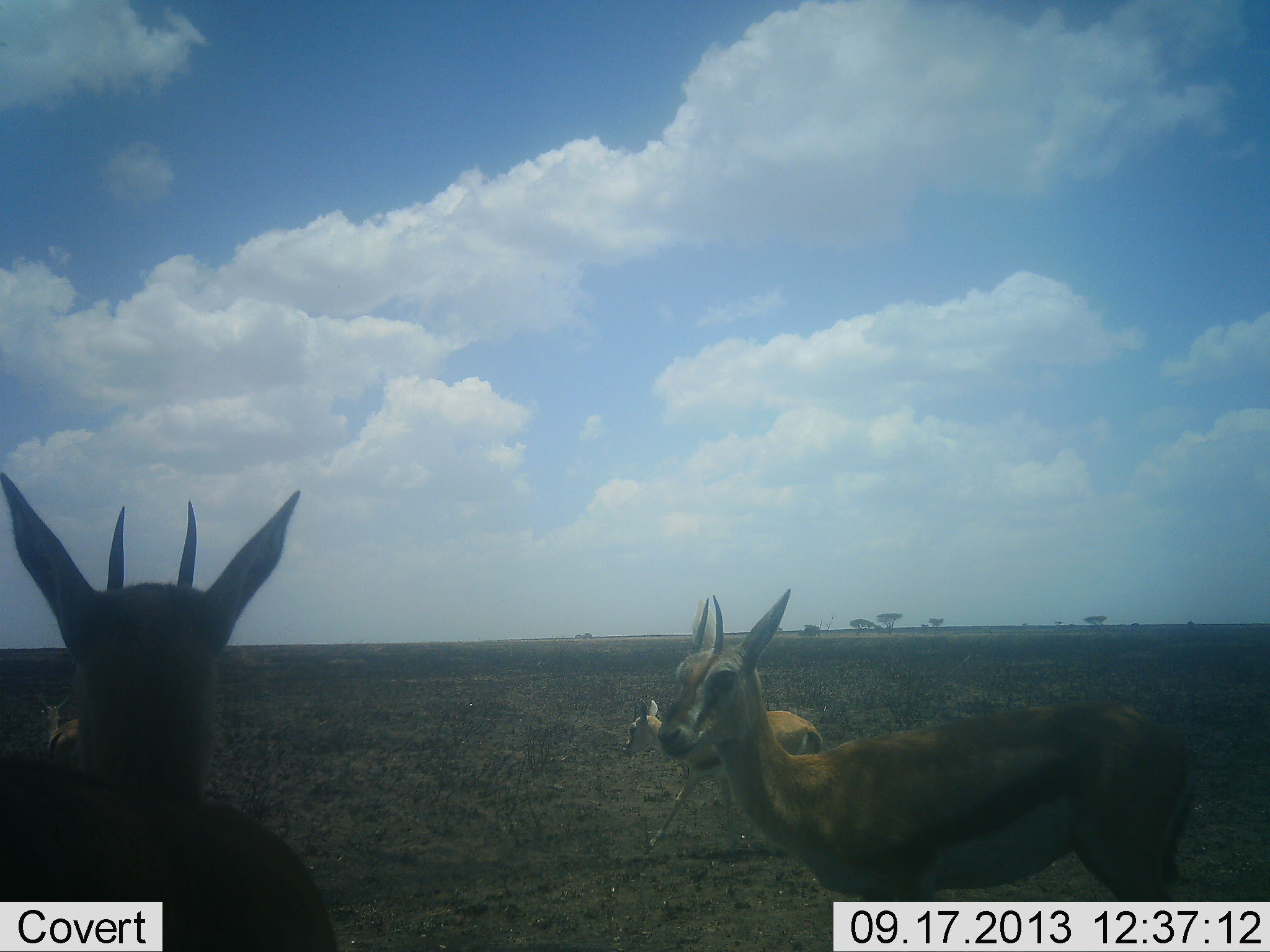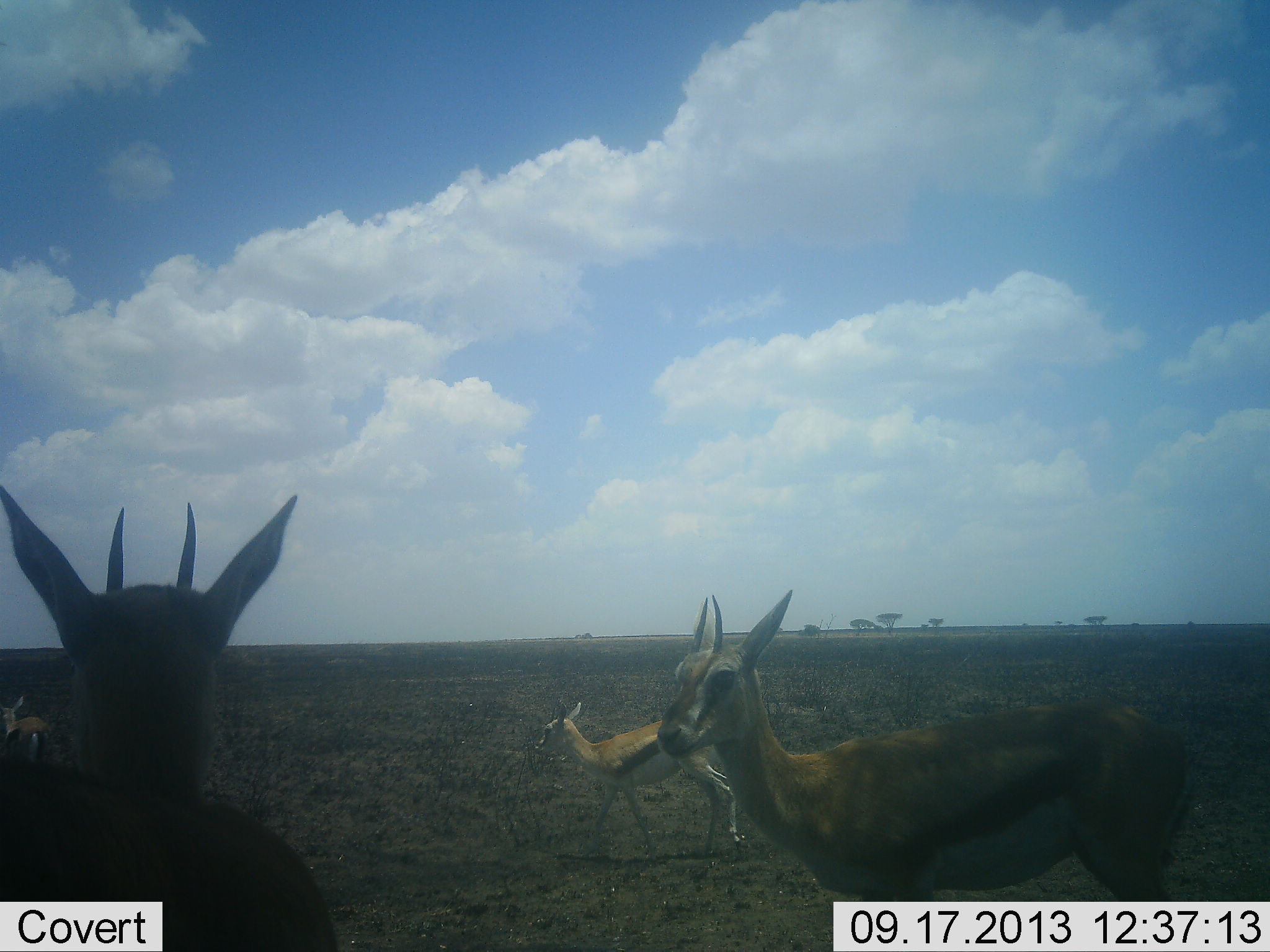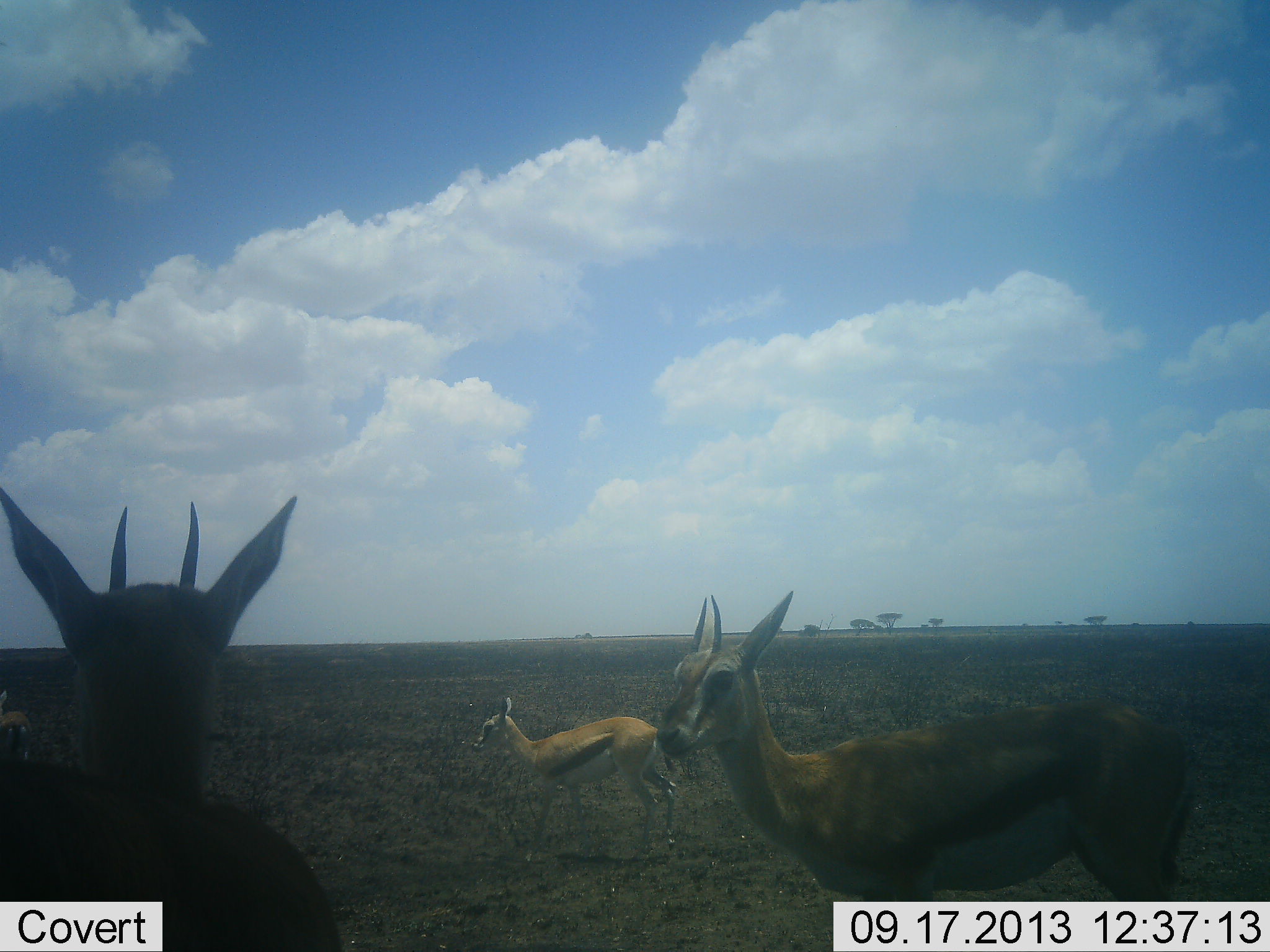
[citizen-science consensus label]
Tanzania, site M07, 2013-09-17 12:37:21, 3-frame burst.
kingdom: Animalia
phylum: Chordata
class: Mammalia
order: Artiodactyla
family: Bovidae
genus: Eudorcas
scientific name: Eudorcas thomsonii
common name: thomson's gazelle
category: gazellethomsons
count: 4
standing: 82%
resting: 0%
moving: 82%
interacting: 0%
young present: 12%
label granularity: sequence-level